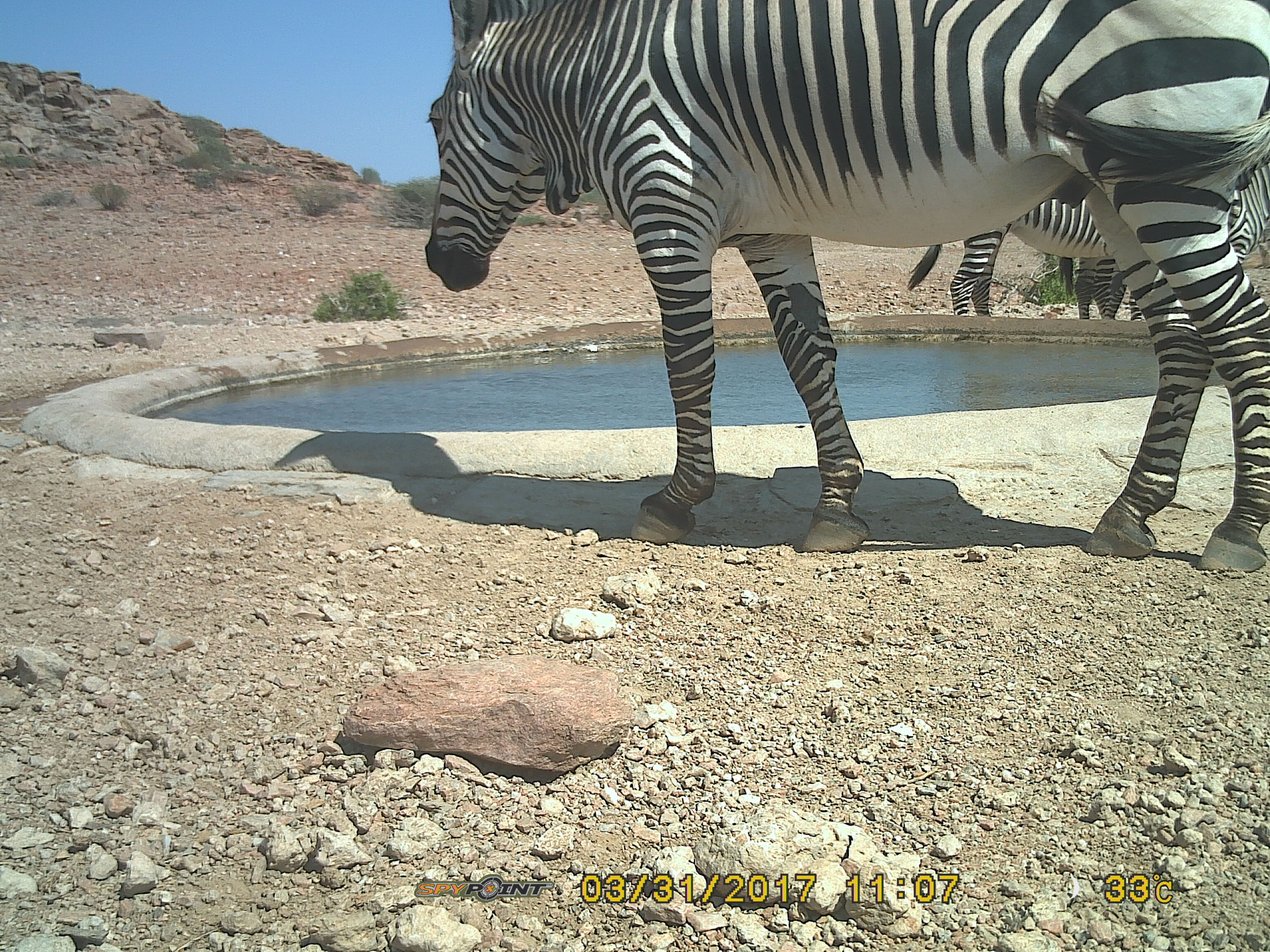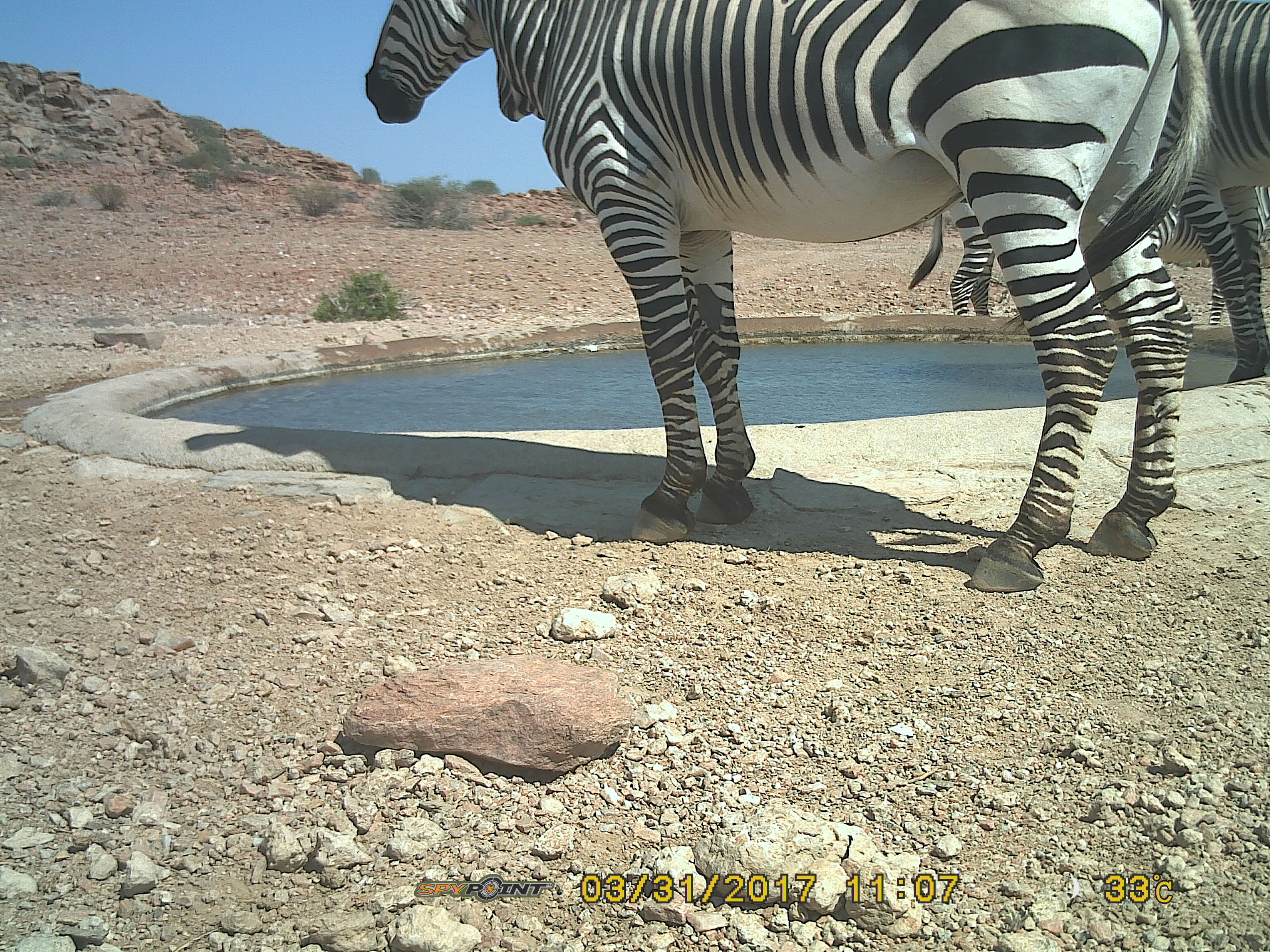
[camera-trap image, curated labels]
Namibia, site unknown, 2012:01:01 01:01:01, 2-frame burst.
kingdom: Animalia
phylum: Chordata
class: Mammalia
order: Perissodactyla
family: Equidae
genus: Equus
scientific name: Equus zebra hartmannae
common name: hartmann's mountain zebra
Equus zebra hartmannae (hartmann's mountain zebra).